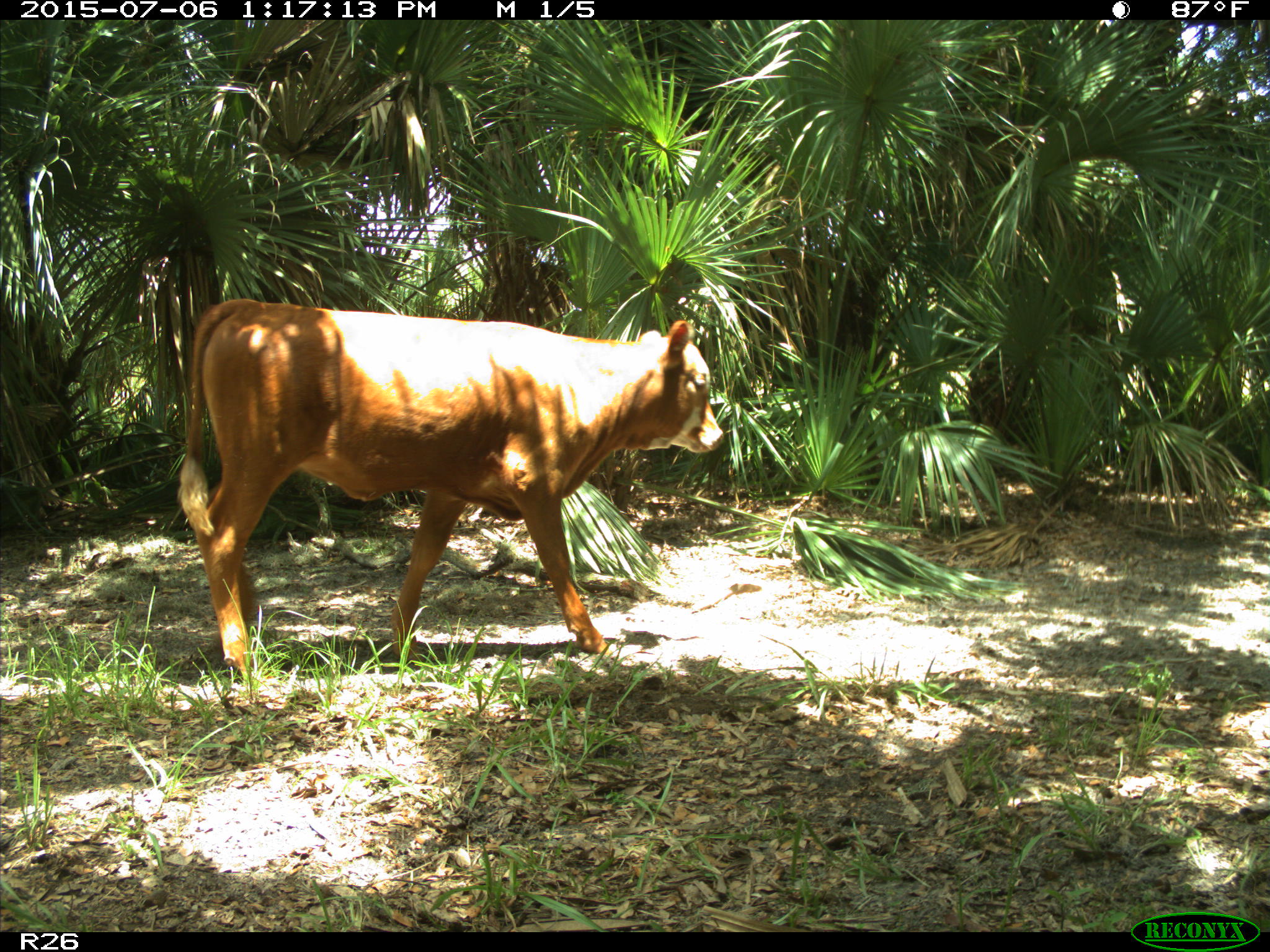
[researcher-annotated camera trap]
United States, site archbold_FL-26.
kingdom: Animalia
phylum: Chordata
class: Mammalia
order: Artiodactyla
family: Bovidae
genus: Bos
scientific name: Bos taurus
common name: domestic cow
Bos taurus (domestic cow).